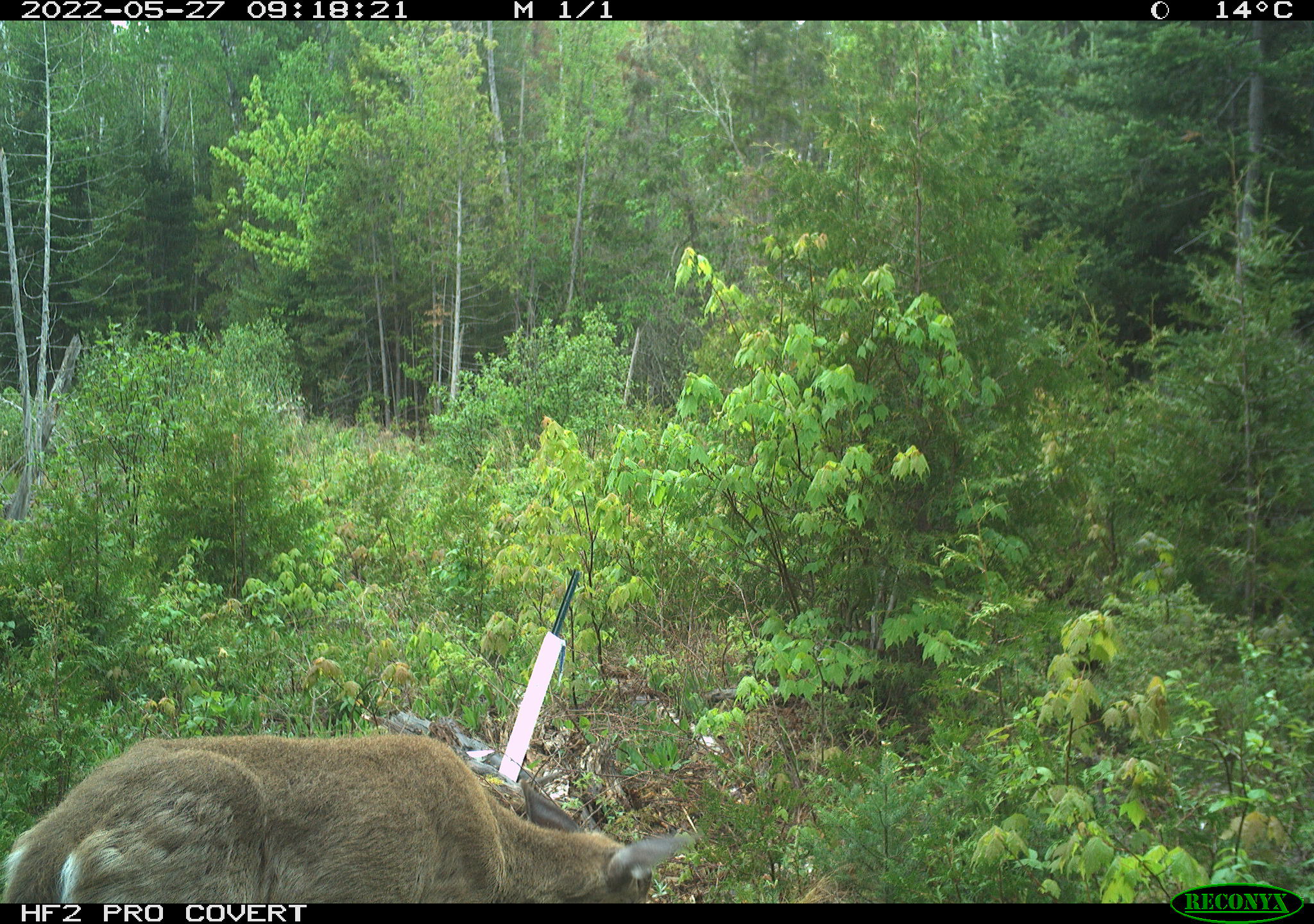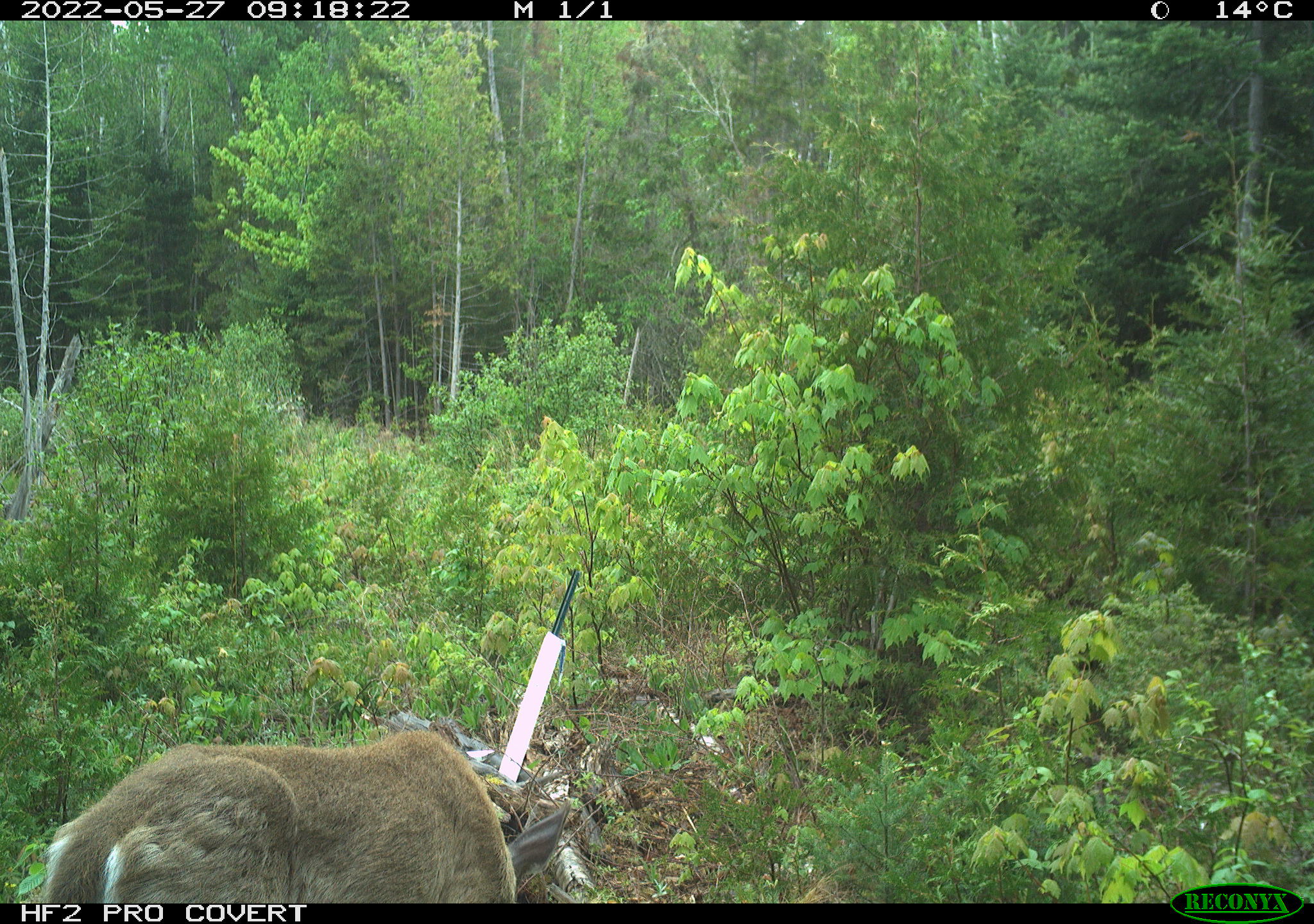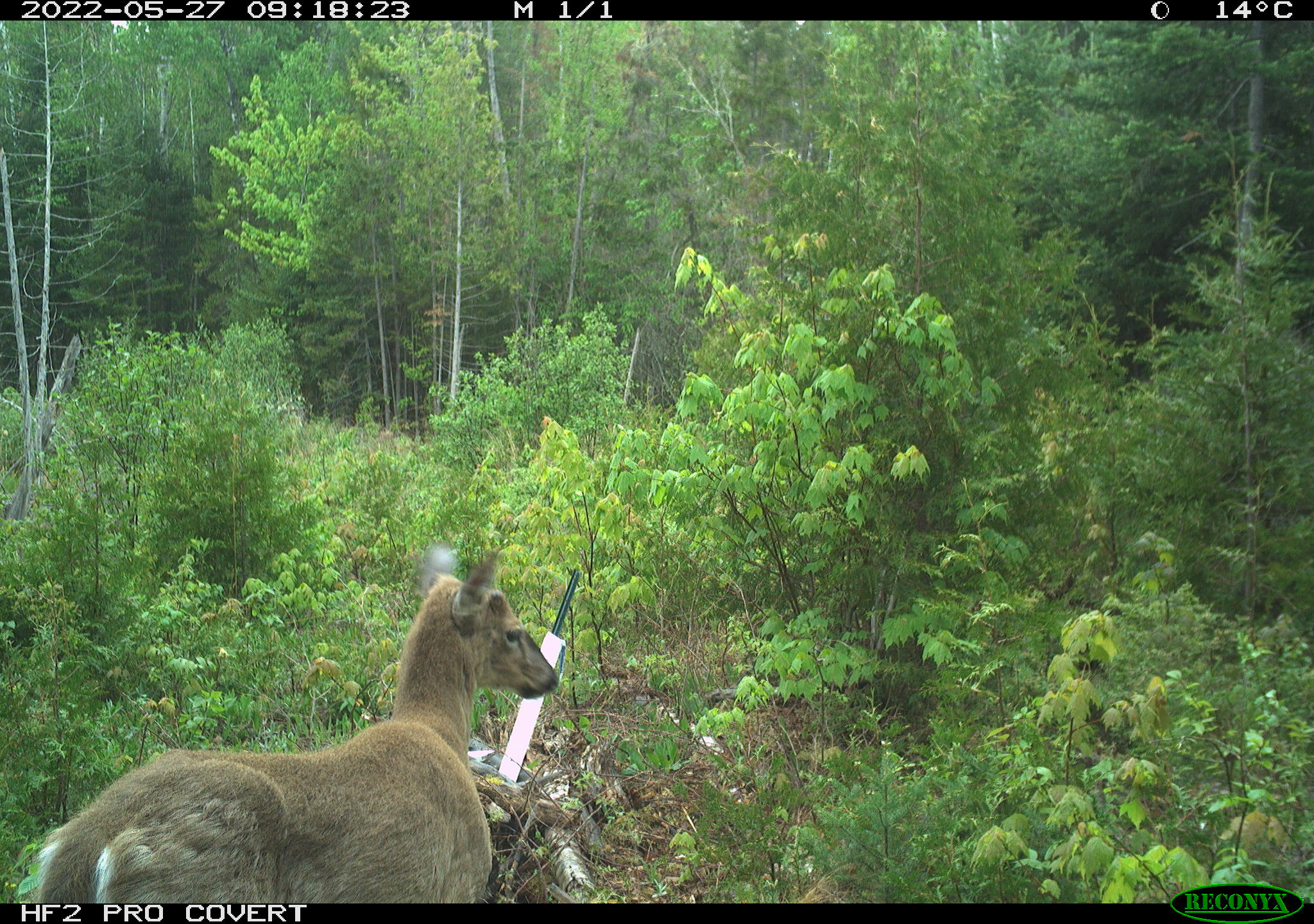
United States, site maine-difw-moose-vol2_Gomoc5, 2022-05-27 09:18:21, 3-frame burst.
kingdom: Animalia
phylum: Chordata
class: Mammalia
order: Artiodactyla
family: Cervidae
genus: Odocoileus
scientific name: Odocoileus virginianus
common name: white-tailed deer